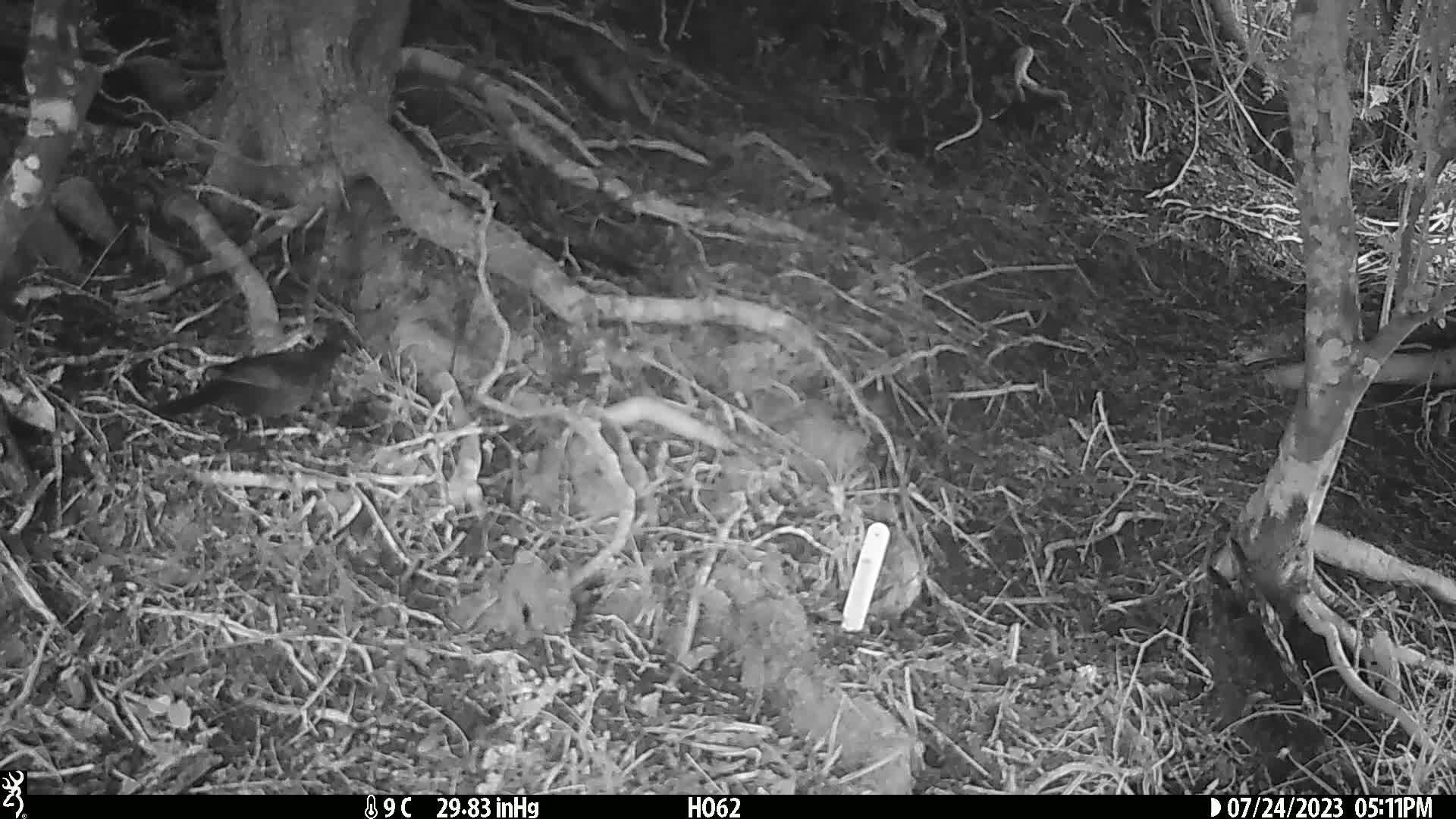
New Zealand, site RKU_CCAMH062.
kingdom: Animalia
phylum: Chordata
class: Aves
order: Passeriformes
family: Turdidae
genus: Turdus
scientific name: Turdus merula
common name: eurasian blackbird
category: blackbird